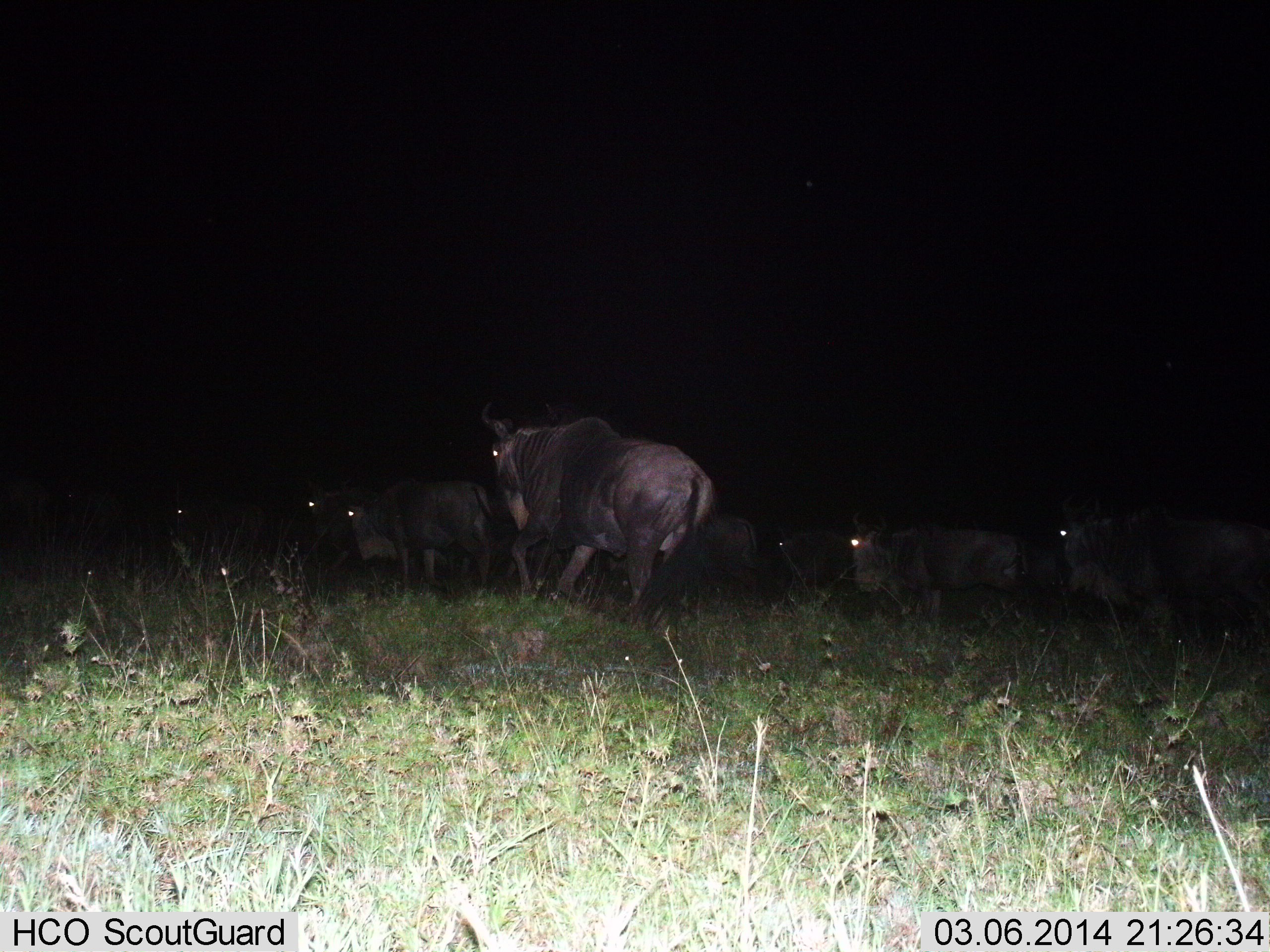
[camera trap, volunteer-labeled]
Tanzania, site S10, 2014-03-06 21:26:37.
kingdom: Animalia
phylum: Chordata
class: Mammalia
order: Artiodactyla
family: Bovidae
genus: Connochaetes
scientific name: Connochaetes taurinus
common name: blue wildebeest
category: wildebeest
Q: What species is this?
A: Wildebeest (blue wildebeest) (Connochaetes taurinus).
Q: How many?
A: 9.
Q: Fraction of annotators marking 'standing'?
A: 30%.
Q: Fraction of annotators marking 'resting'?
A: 0%.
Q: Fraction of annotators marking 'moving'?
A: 80%.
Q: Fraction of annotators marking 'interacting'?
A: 0%.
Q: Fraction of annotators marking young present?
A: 0%.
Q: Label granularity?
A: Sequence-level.